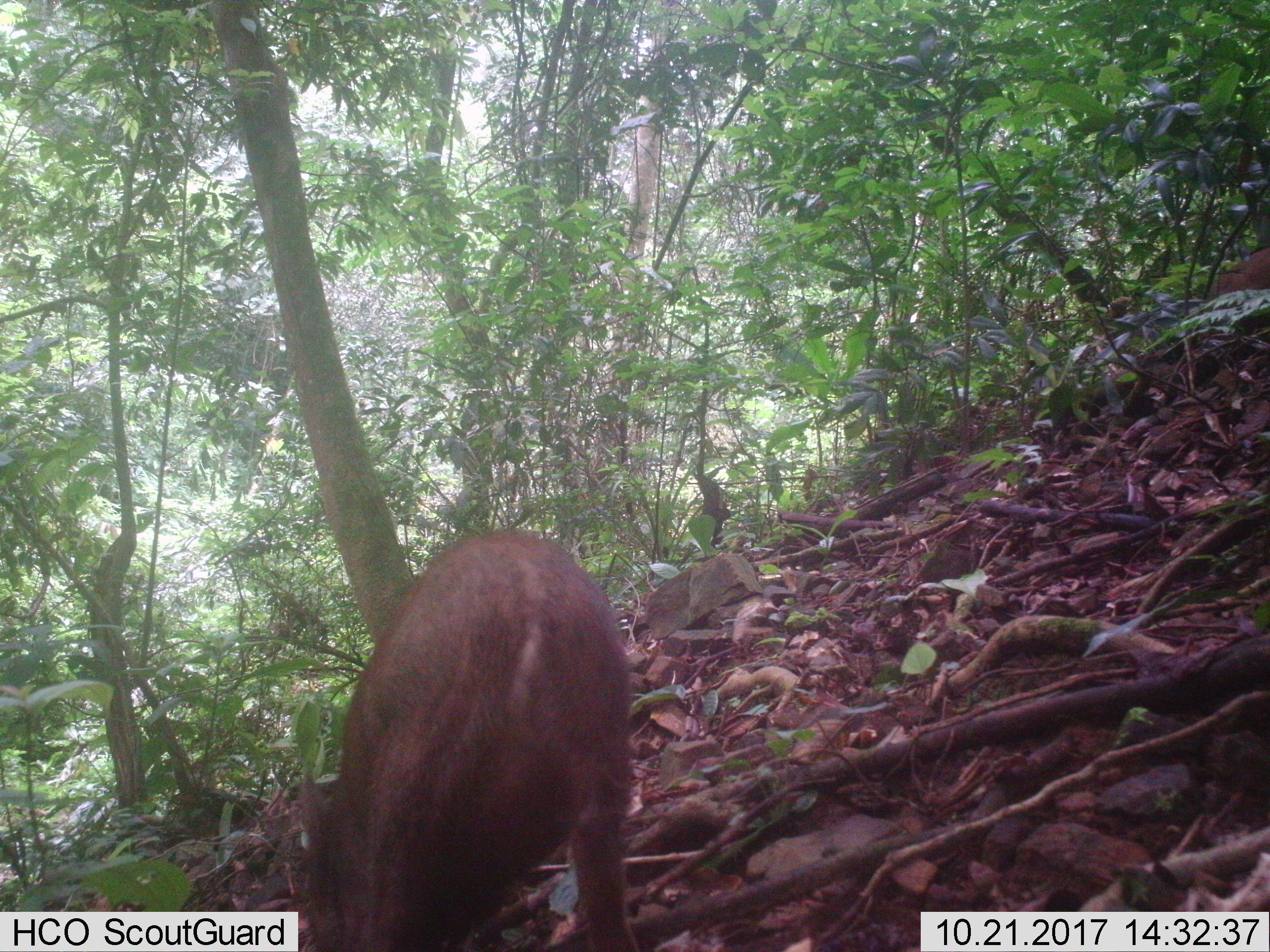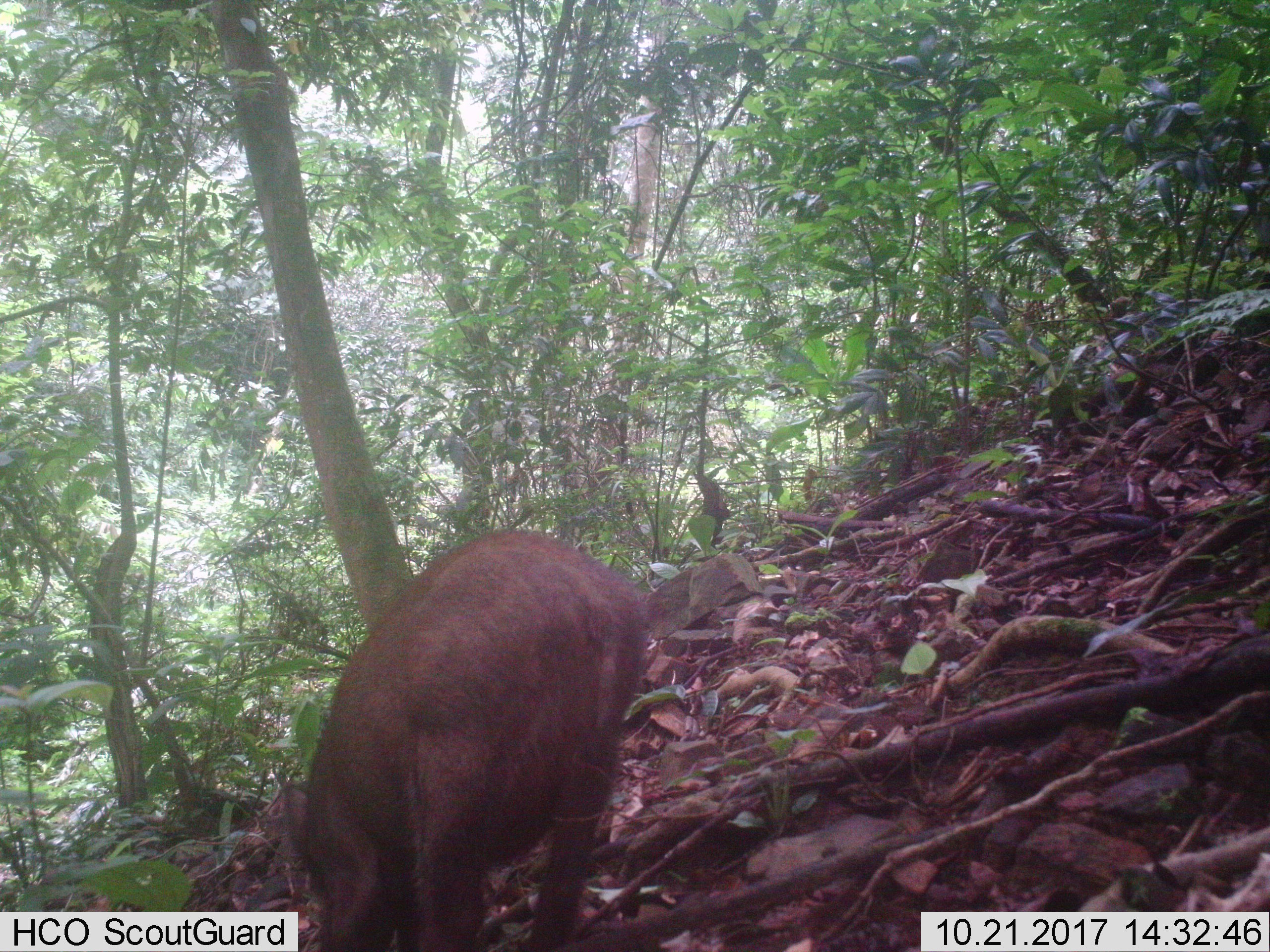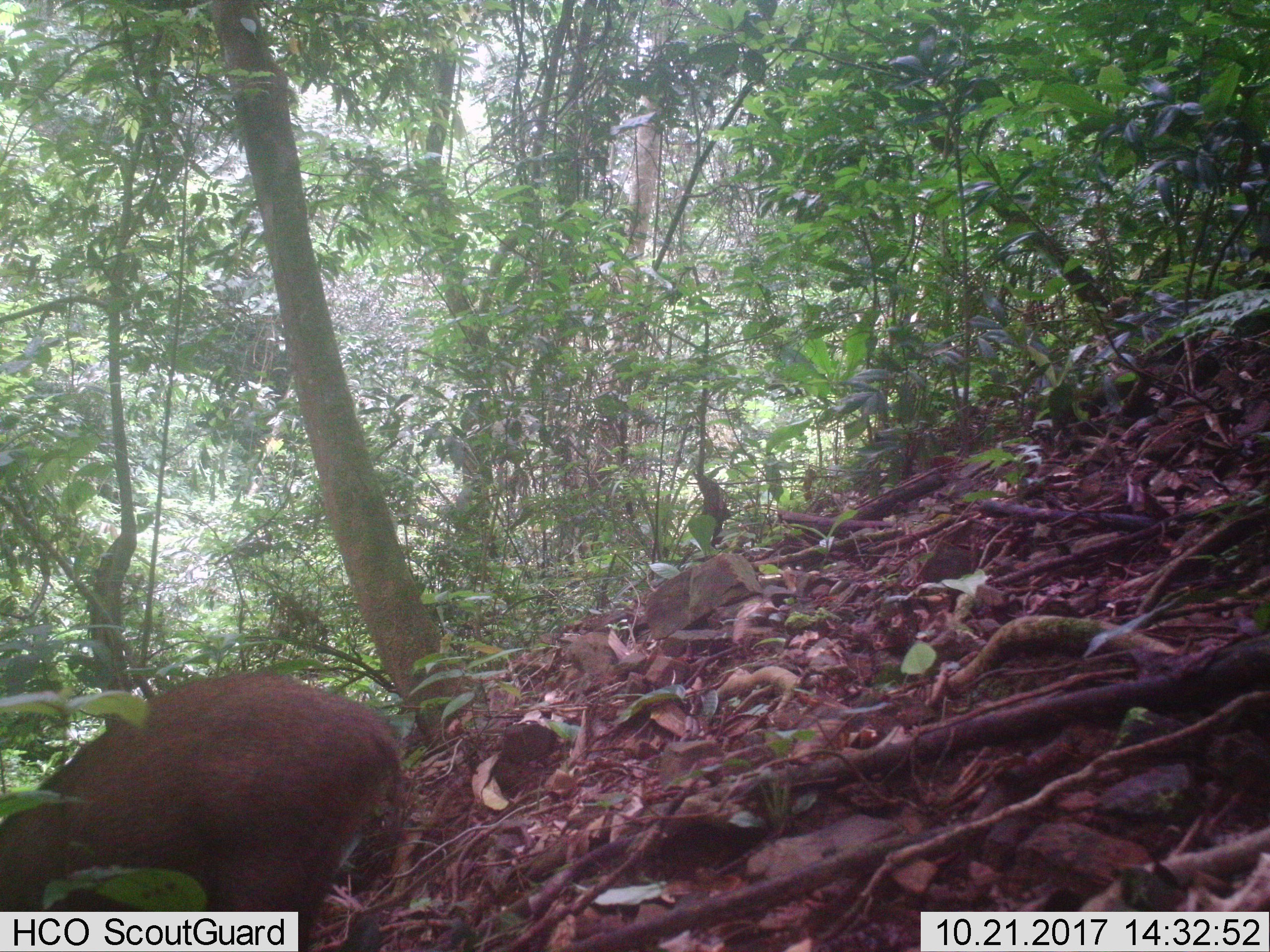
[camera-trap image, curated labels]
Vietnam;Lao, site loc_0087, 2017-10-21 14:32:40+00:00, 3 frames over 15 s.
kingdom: Animalia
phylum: Chordata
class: Mammalia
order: Artiodactyla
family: Suidae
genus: Sus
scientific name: Sus scrofa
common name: eurasian wild pig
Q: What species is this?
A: Eurasian wild pig (Sus scrofa).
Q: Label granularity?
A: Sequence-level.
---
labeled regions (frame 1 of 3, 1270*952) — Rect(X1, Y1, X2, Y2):
eurasian wild pig: Rect(293, 527, 637, 952)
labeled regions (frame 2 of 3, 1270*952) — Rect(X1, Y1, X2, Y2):
eurasian wild pig: Rect(282, 525, 649, 950)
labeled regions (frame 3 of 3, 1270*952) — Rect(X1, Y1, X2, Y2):
eurasian wild pig: Rect(0, 669, 402, 951)